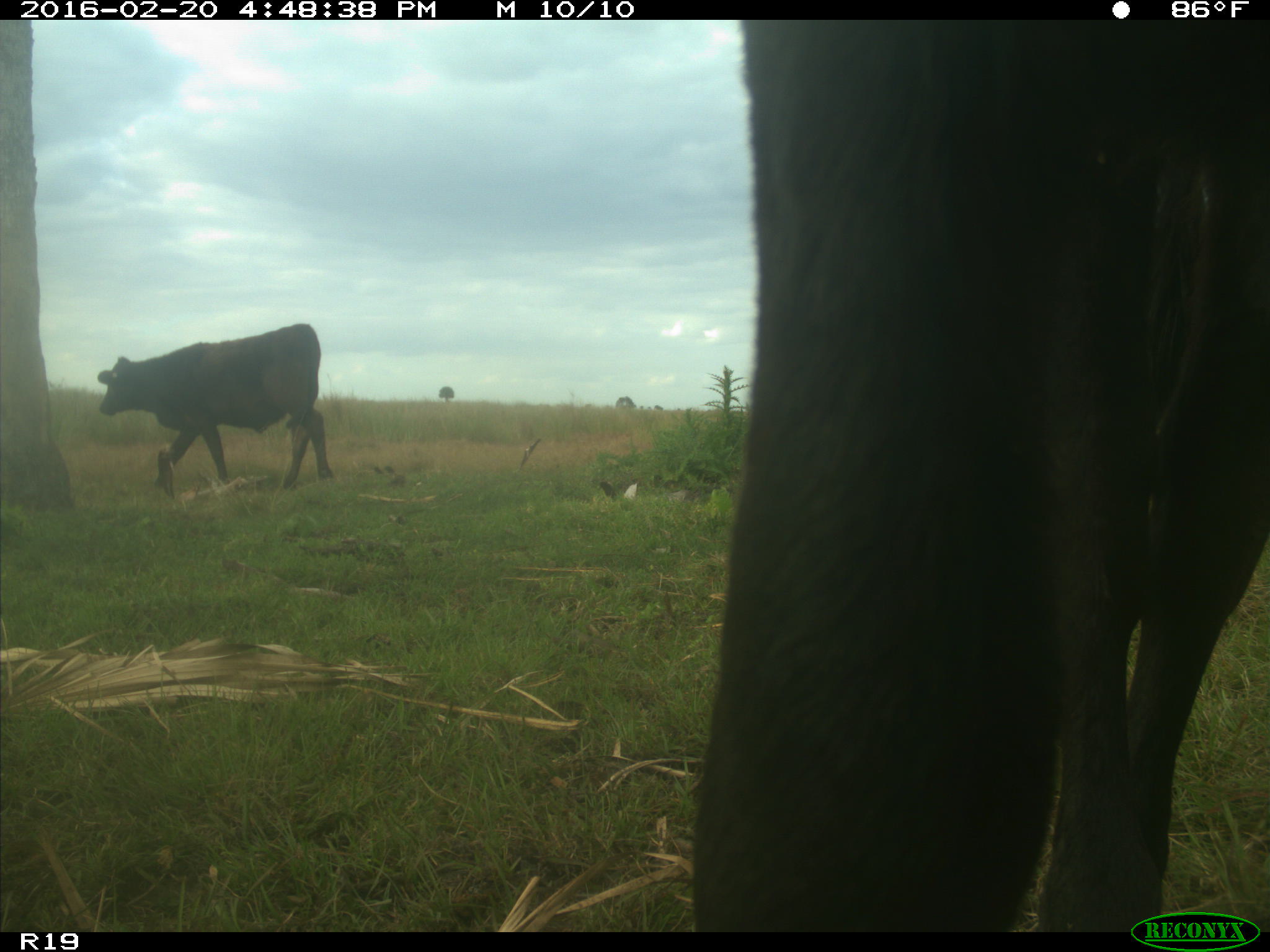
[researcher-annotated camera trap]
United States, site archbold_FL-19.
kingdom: Animalia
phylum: Chordata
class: Mammalia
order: Artiodactyla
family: Bovidae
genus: Bos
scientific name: Bos taurus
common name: domestic cow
Bos taurus (domestic cow).